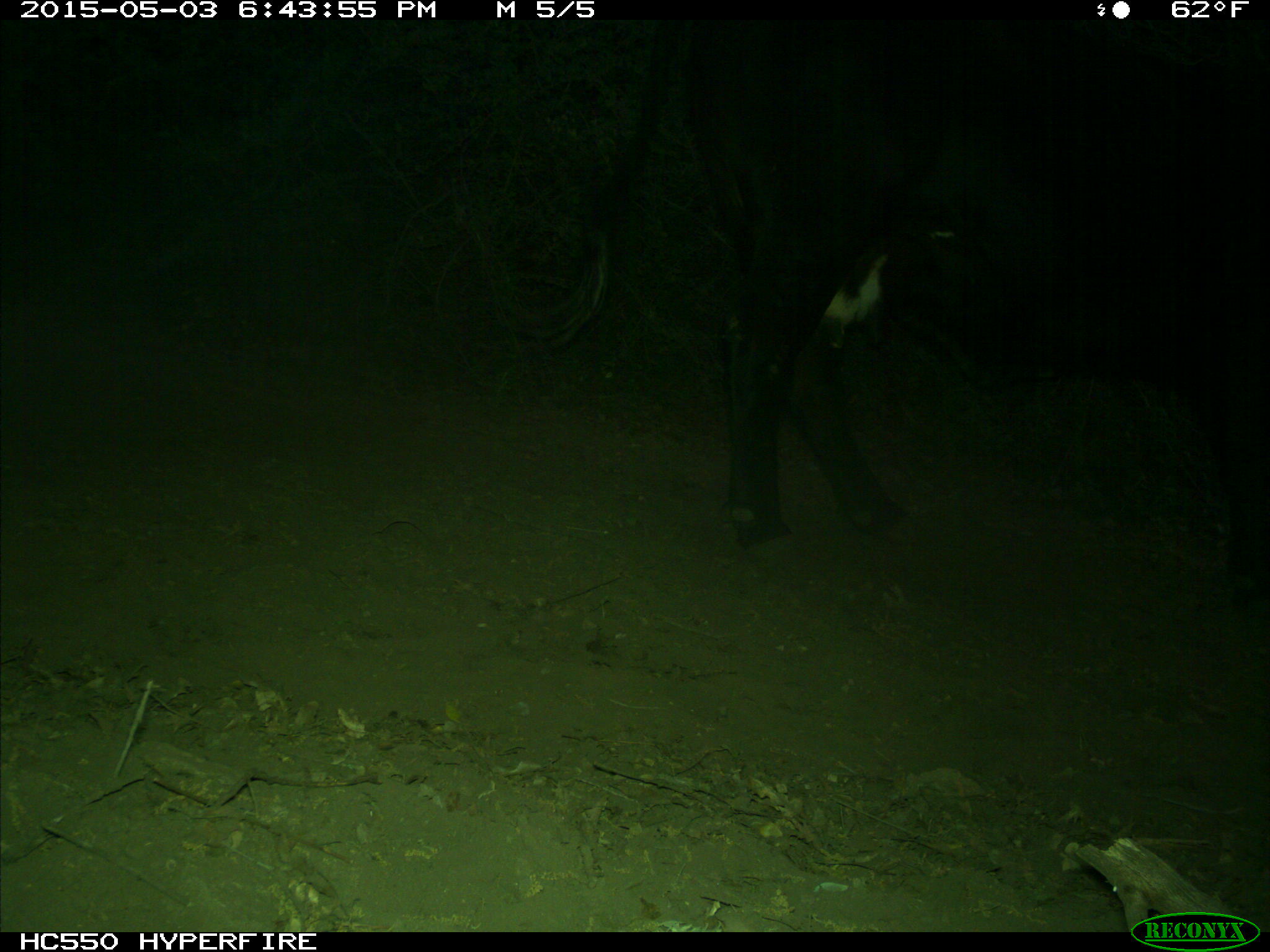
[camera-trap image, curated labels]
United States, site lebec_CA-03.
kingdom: Animalia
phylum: Chordata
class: Mammalia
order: Artiodactyla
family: Bovidae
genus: Bos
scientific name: Bos taurus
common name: domestic cow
Bos taurus (domestic cow).